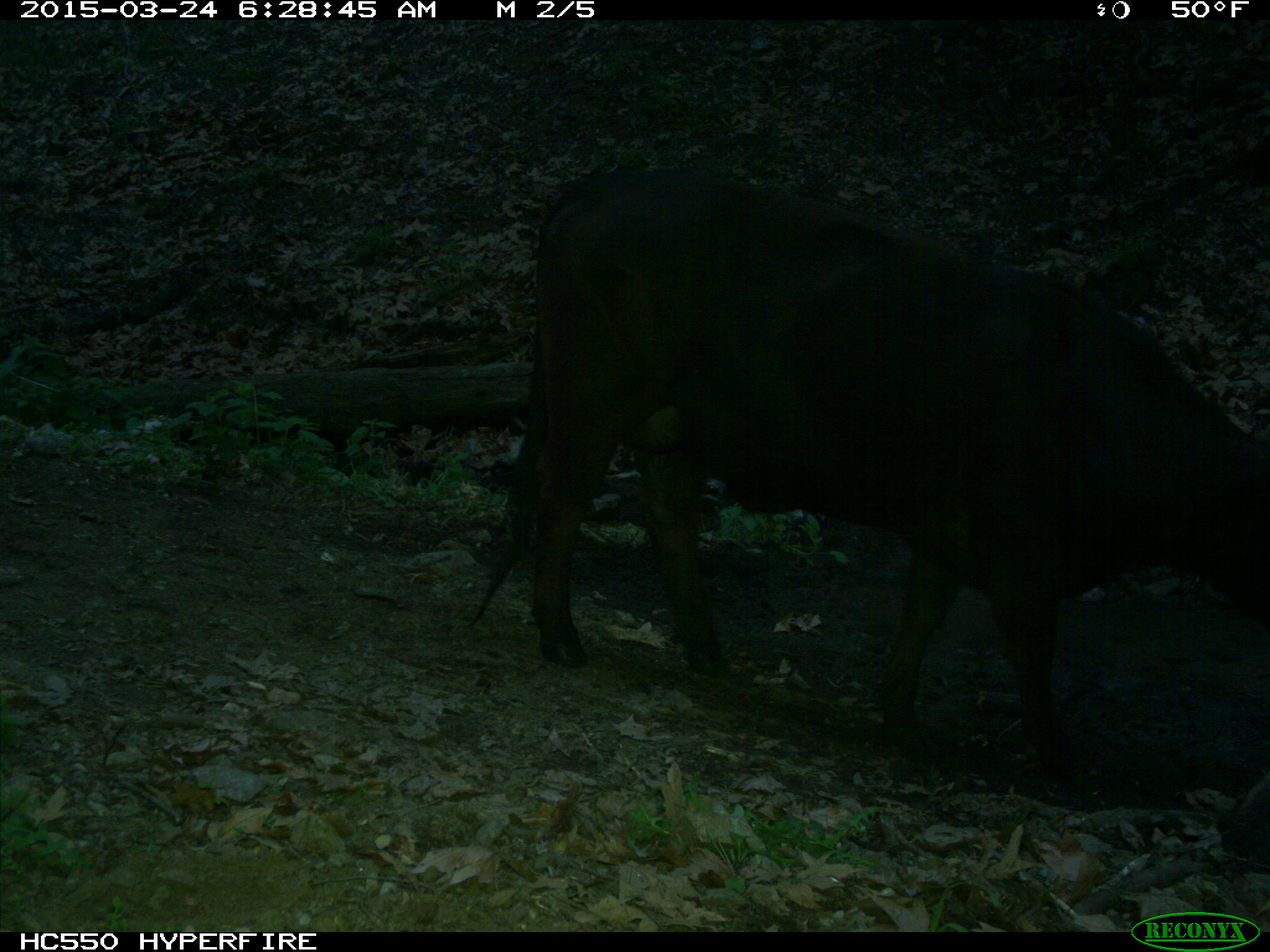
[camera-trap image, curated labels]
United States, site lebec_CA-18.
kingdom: Animalia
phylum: Chordata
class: Mammalia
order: Artiodactyla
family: Bovidae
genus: Bos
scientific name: Bos taurus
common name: domestic cow